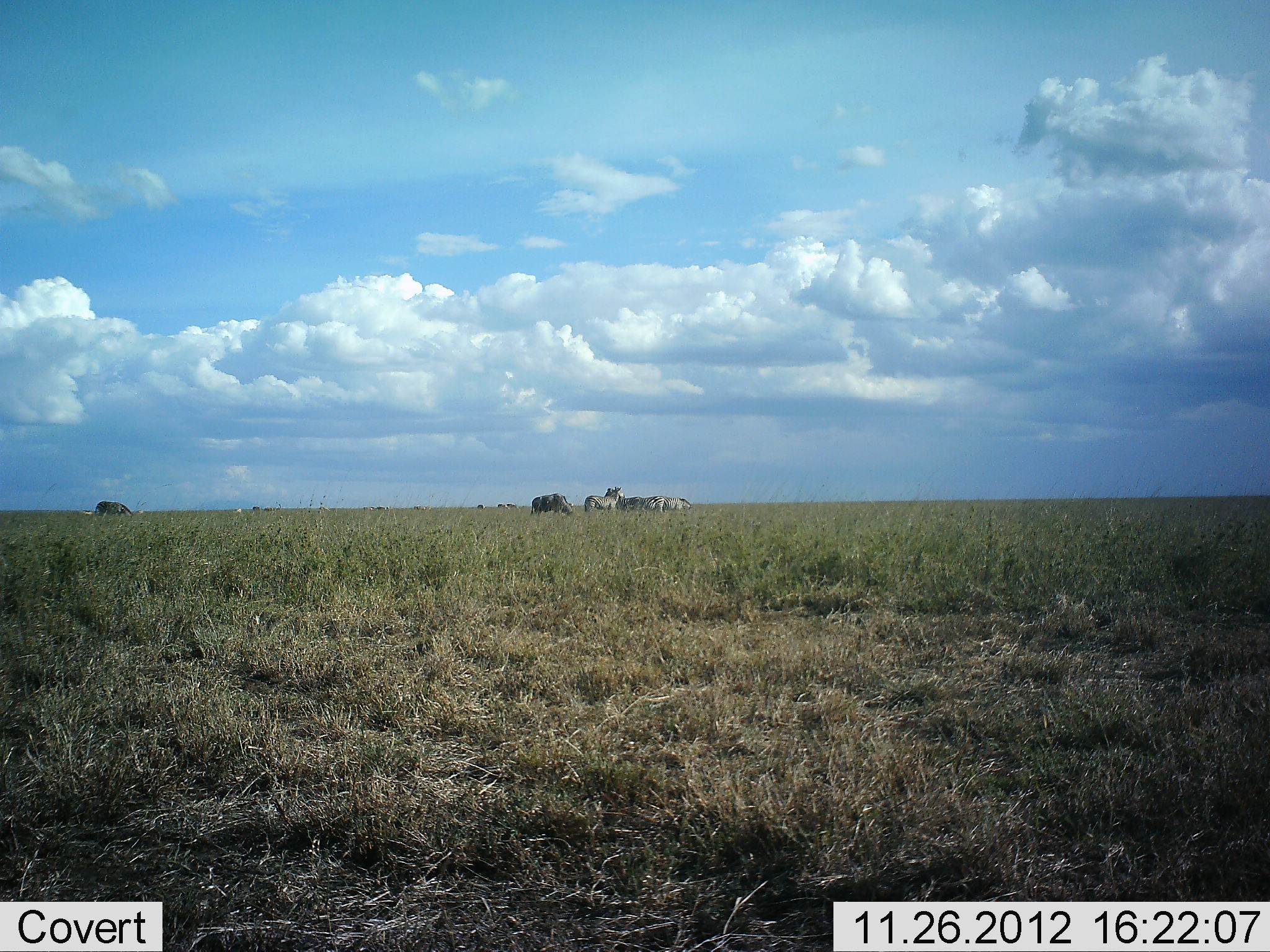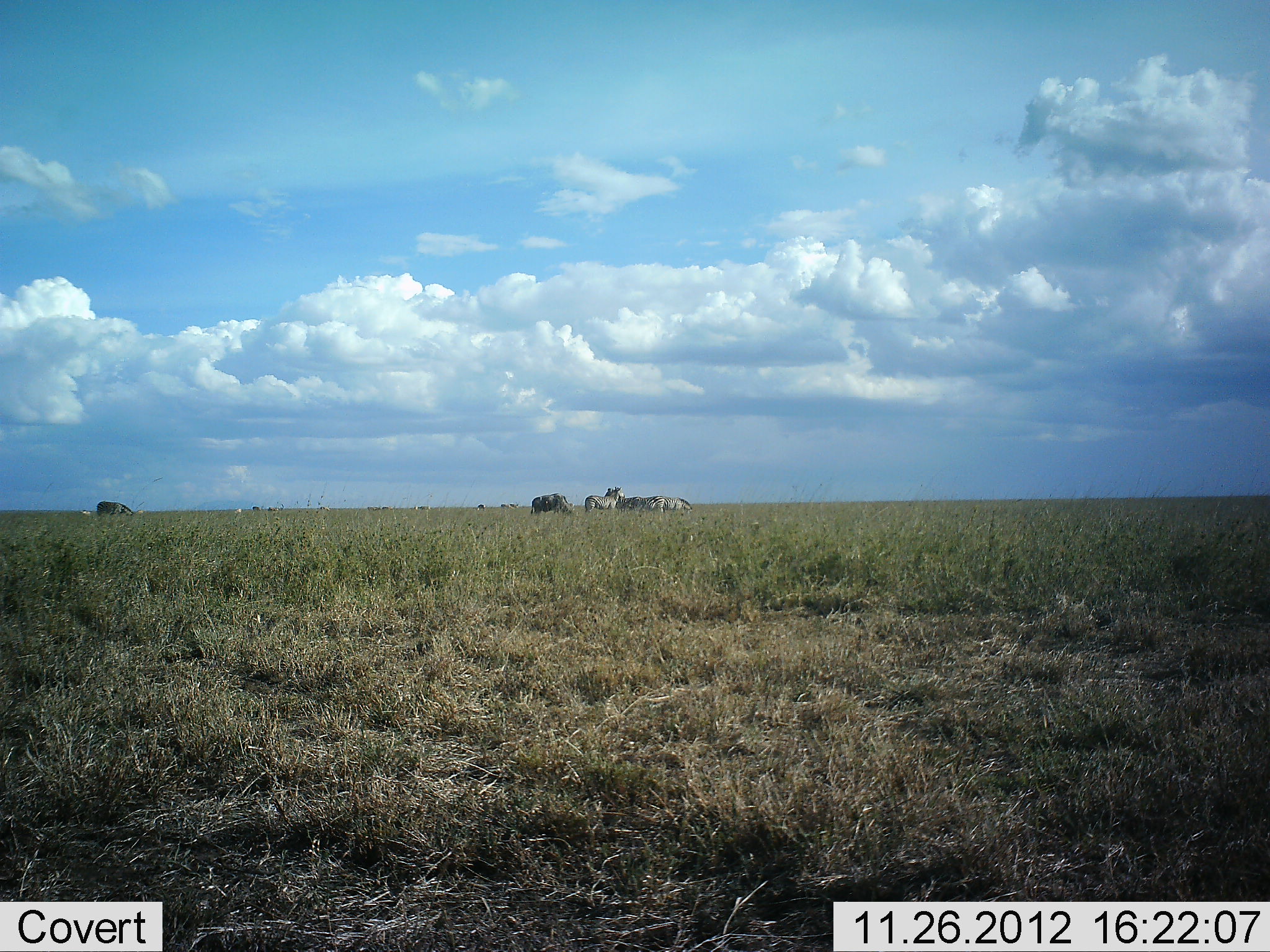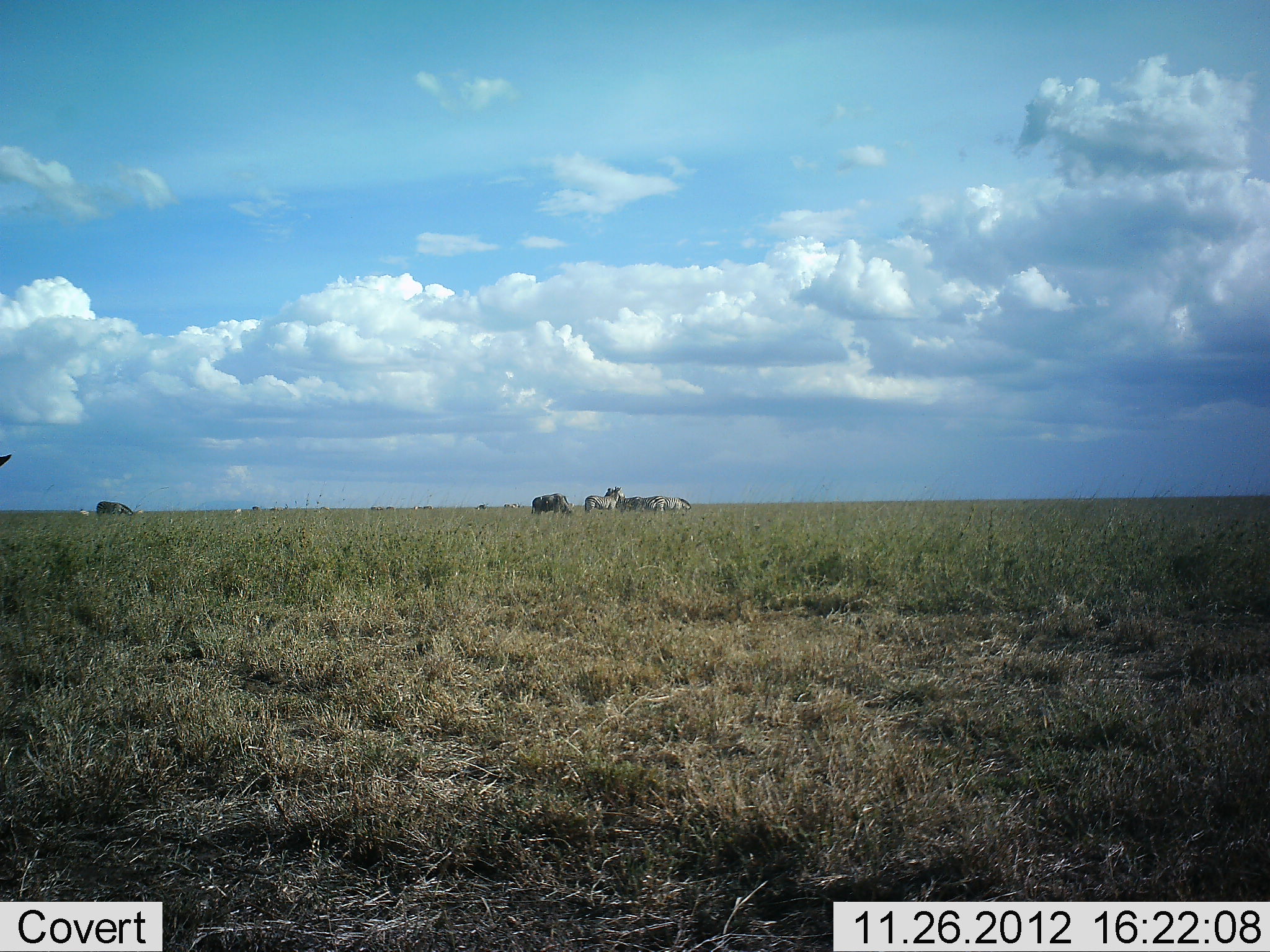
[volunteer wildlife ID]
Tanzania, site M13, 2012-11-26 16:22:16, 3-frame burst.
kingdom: Animalia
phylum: Chordata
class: Mammalia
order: Perissodactyla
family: Equidae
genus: Equus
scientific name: Equus quagga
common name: plains zebra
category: zebra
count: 6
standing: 83%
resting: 0%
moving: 17%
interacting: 0%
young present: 0%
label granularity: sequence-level